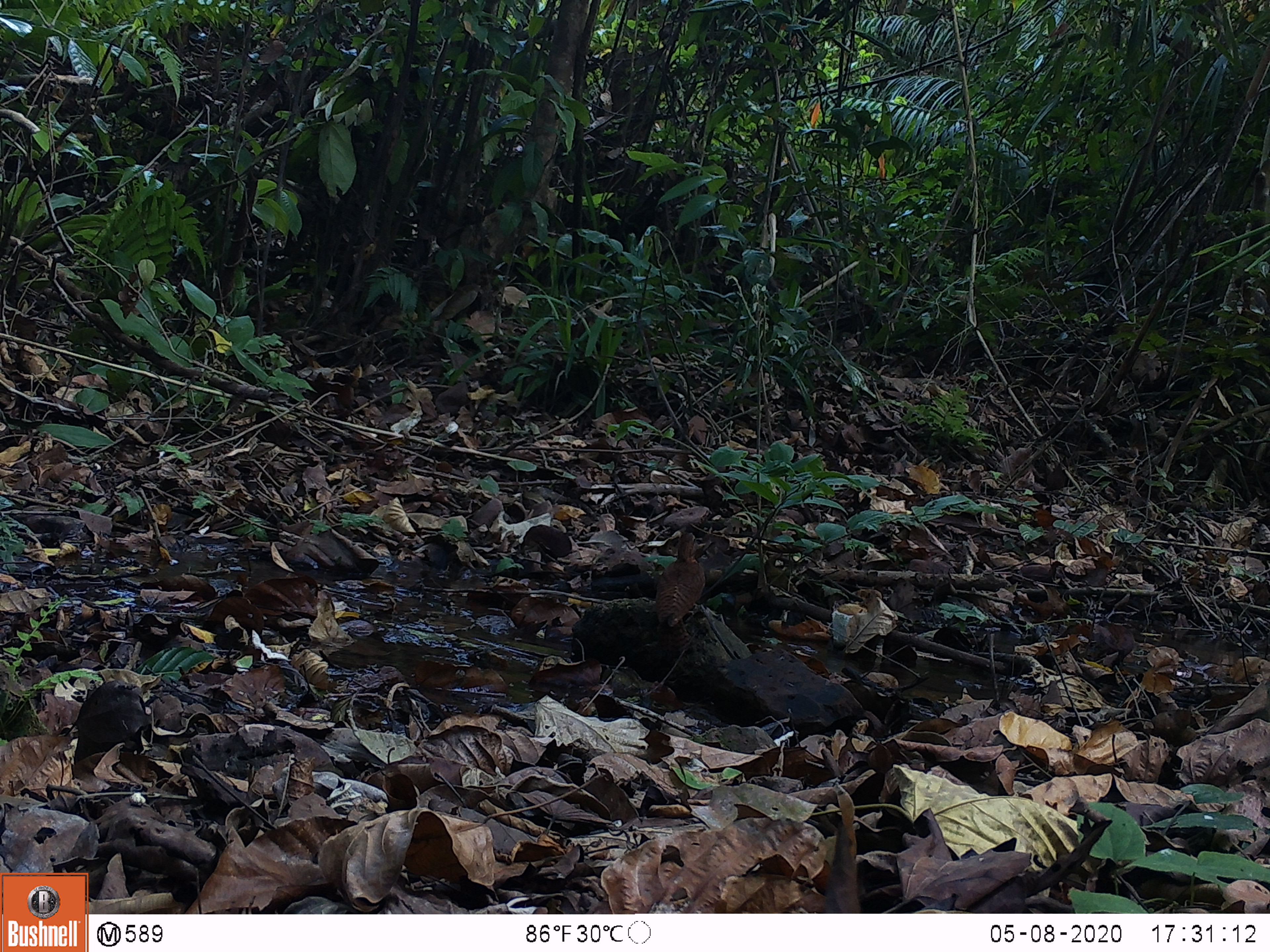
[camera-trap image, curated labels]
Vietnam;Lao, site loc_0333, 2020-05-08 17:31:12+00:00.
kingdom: Animalia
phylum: Chordata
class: Aves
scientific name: Aves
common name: bird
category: unidentified bird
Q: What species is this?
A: Unidentified bird (bird) (Aves).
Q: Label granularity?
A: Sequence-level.